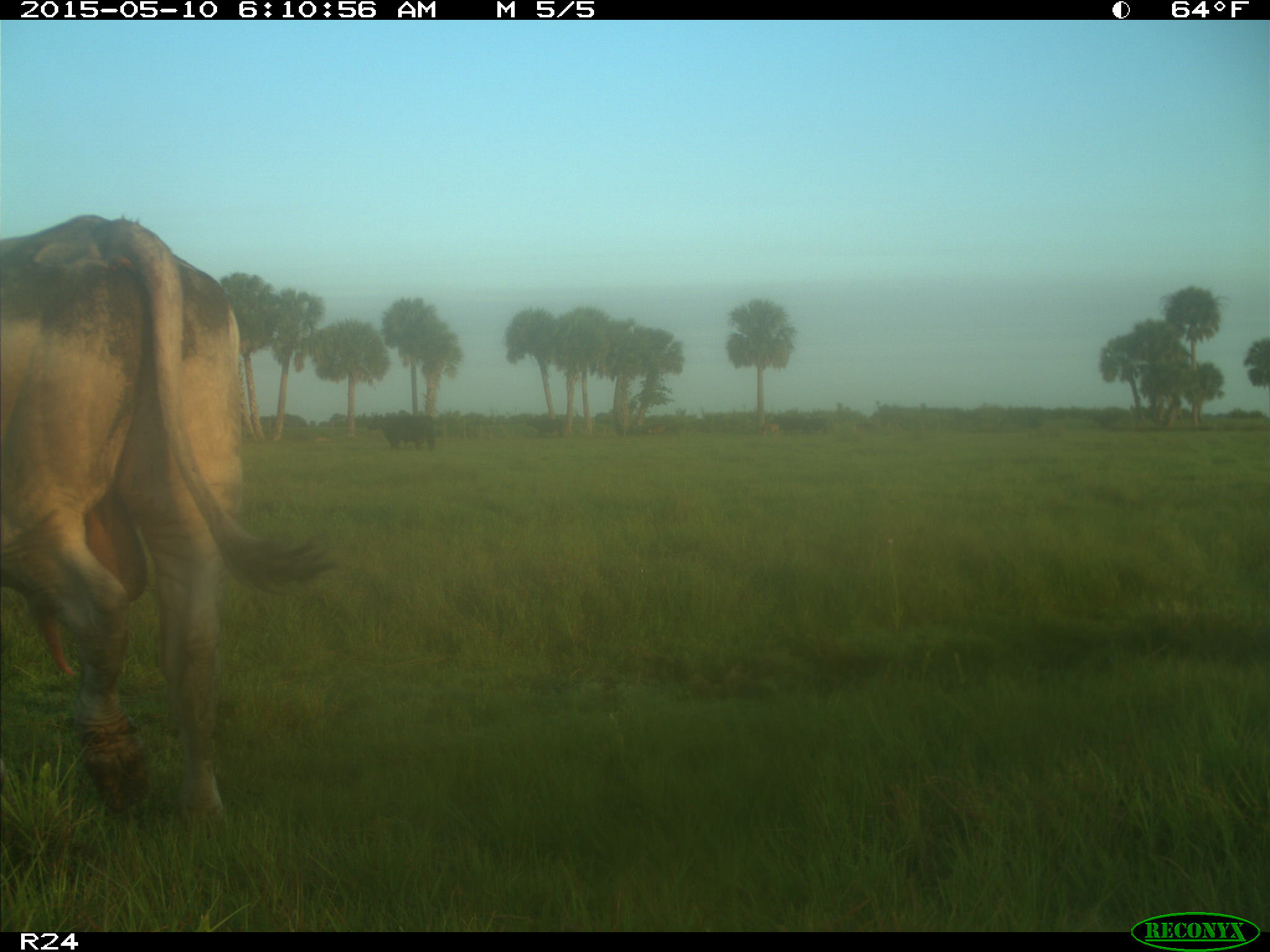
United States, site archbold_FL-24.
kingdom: Animalia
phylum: Chordata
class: Mammalia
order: Artiodactyla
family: Bovidae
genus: Bos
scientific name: Bos taurus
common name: domestic cow